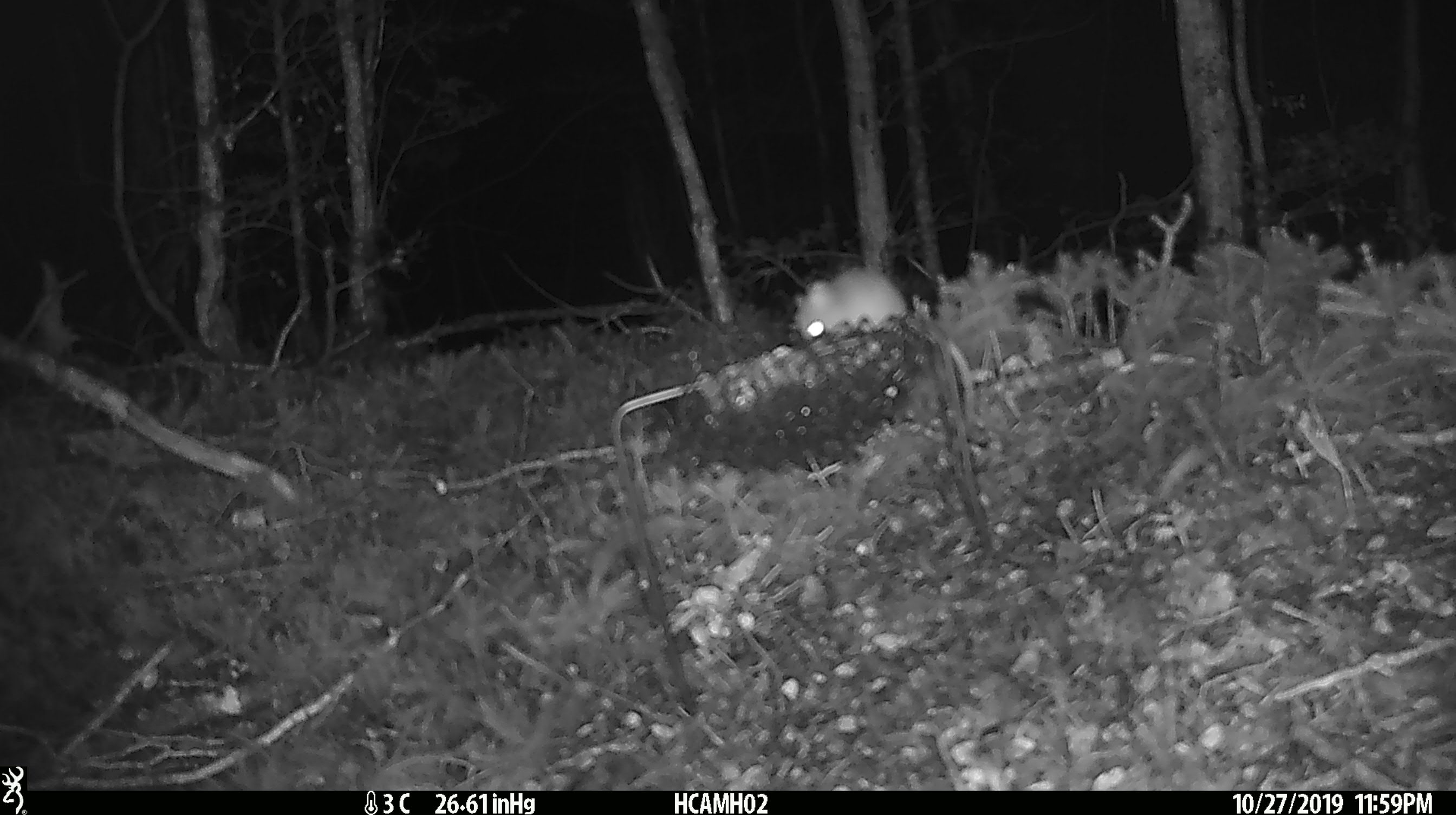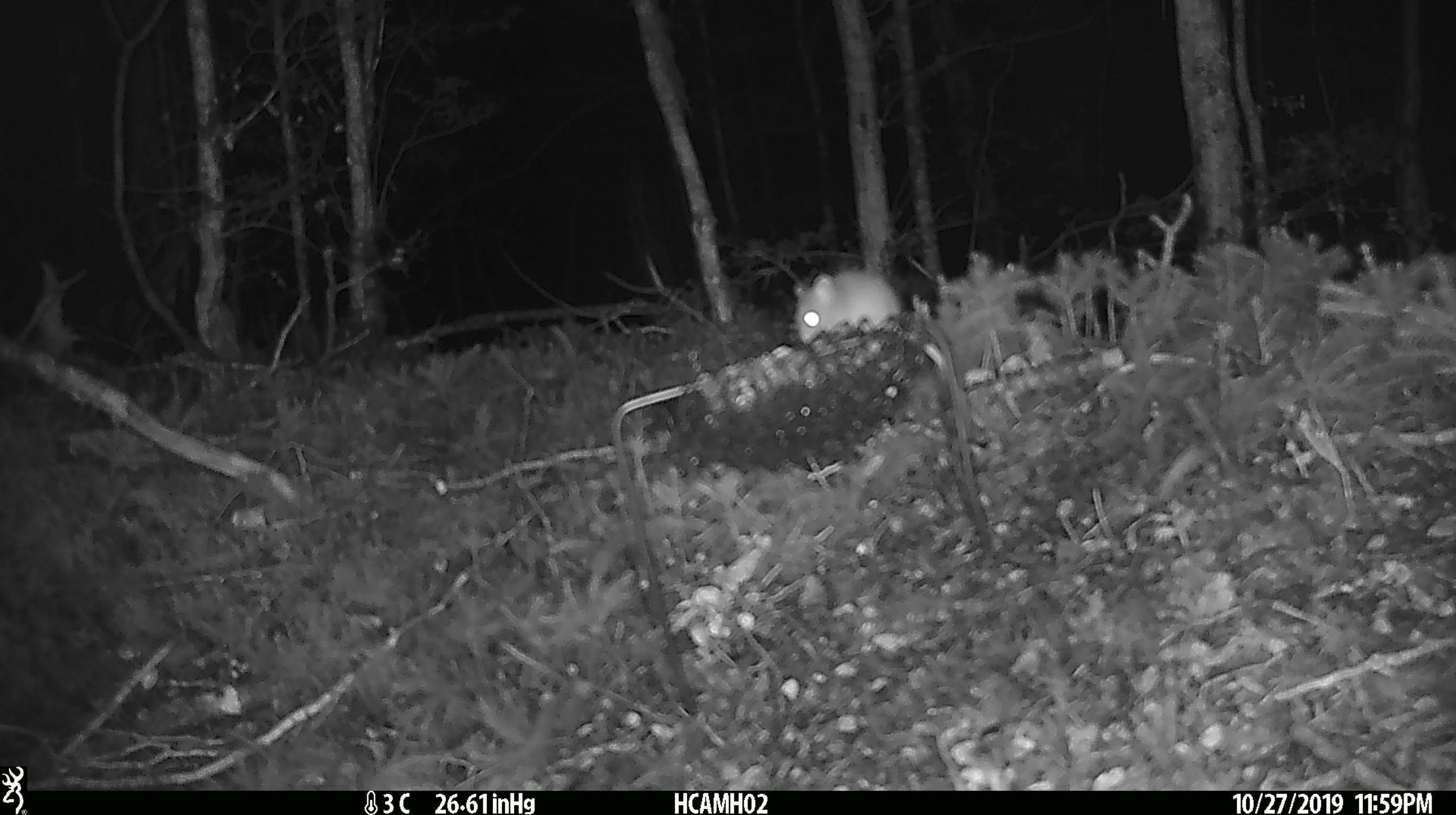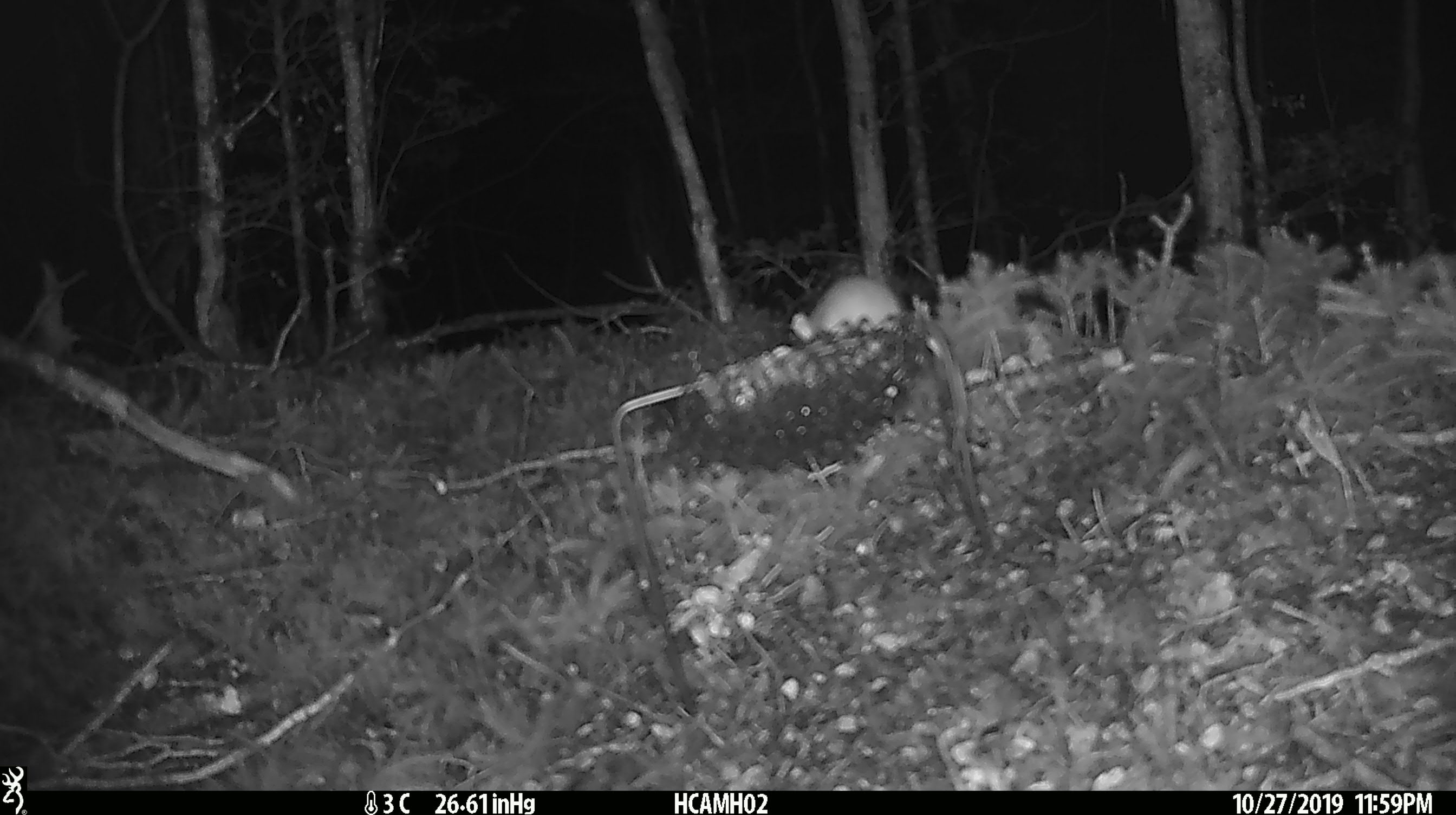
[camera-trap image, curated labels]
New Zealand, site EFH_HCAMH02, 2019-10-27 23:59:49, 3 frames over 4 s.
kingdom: Animalia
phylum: Chordata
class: Mammalia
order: Rodentia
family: Muridae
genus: Mus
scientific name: Mus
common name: mouse